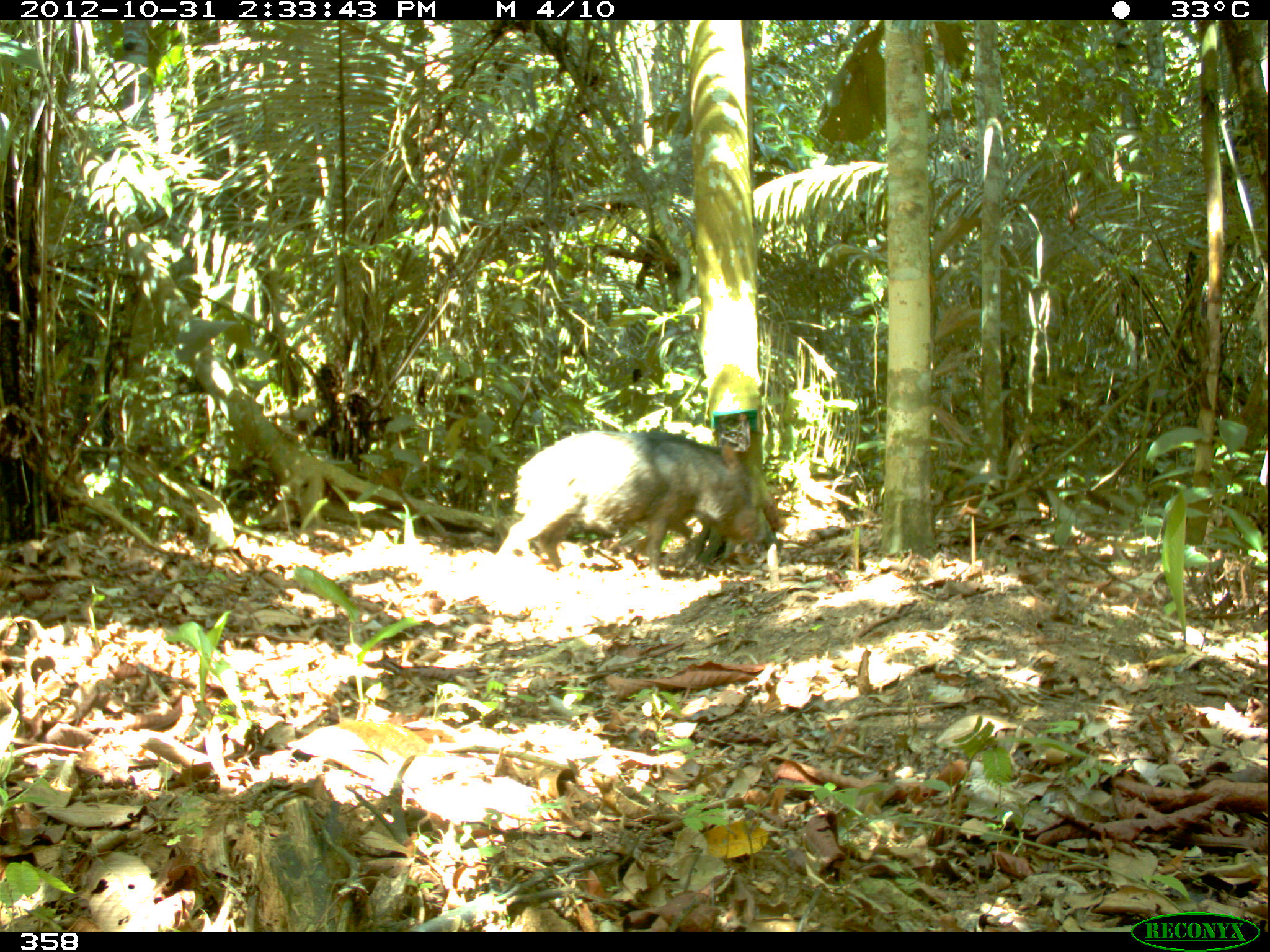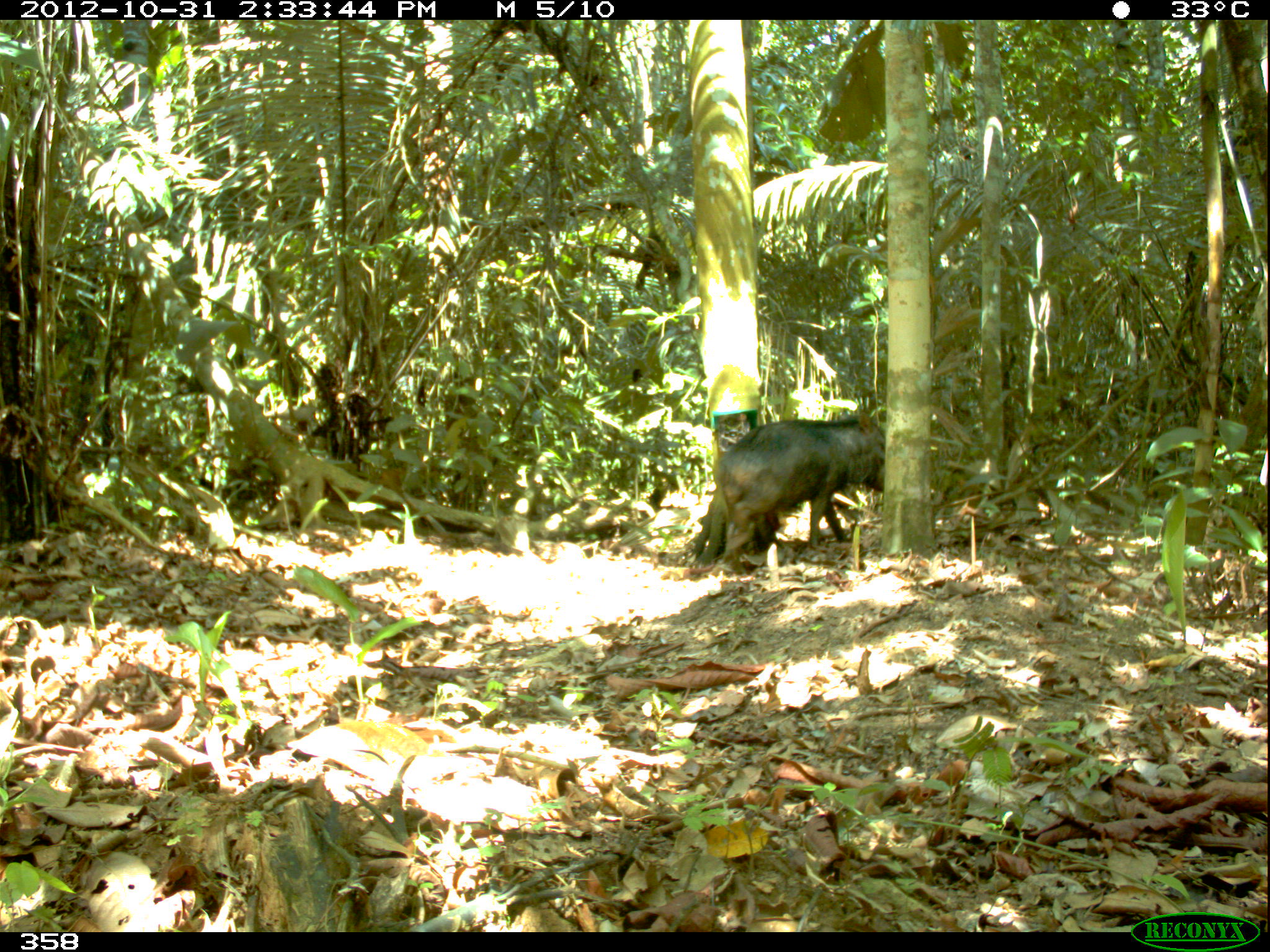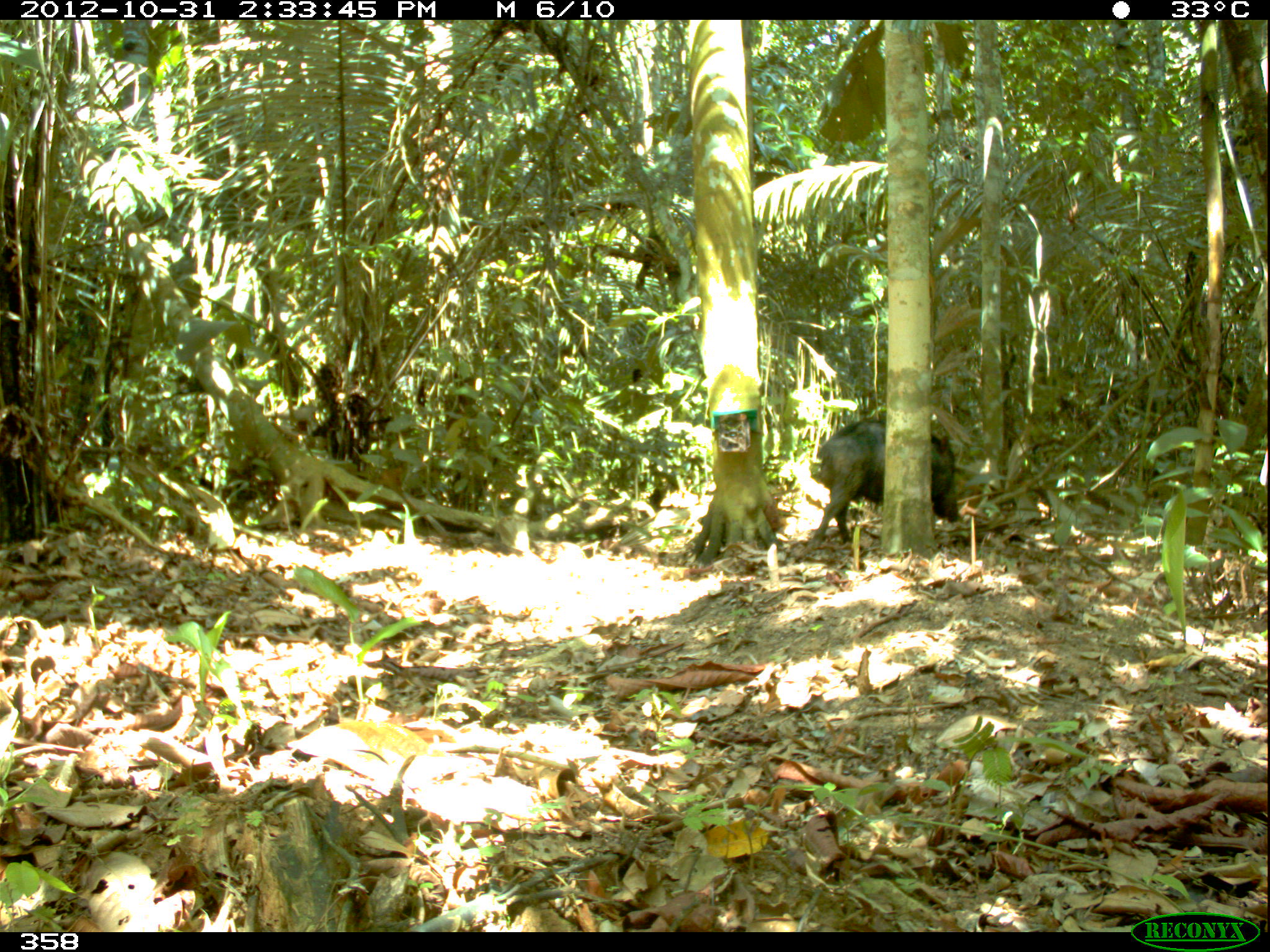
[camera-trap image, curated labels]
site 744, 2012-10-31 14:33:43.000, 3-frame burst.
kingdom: Animalia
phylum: Chordata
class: Mammalia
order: Artiodactyla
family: Tayassuidae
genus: Tayassu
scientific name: Tayassu pecari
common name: white-lipped peccary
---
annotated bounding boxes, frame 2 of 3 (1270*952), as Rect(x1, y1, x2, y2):
tayassu pecari: Rect(711, 410, 885, 567)